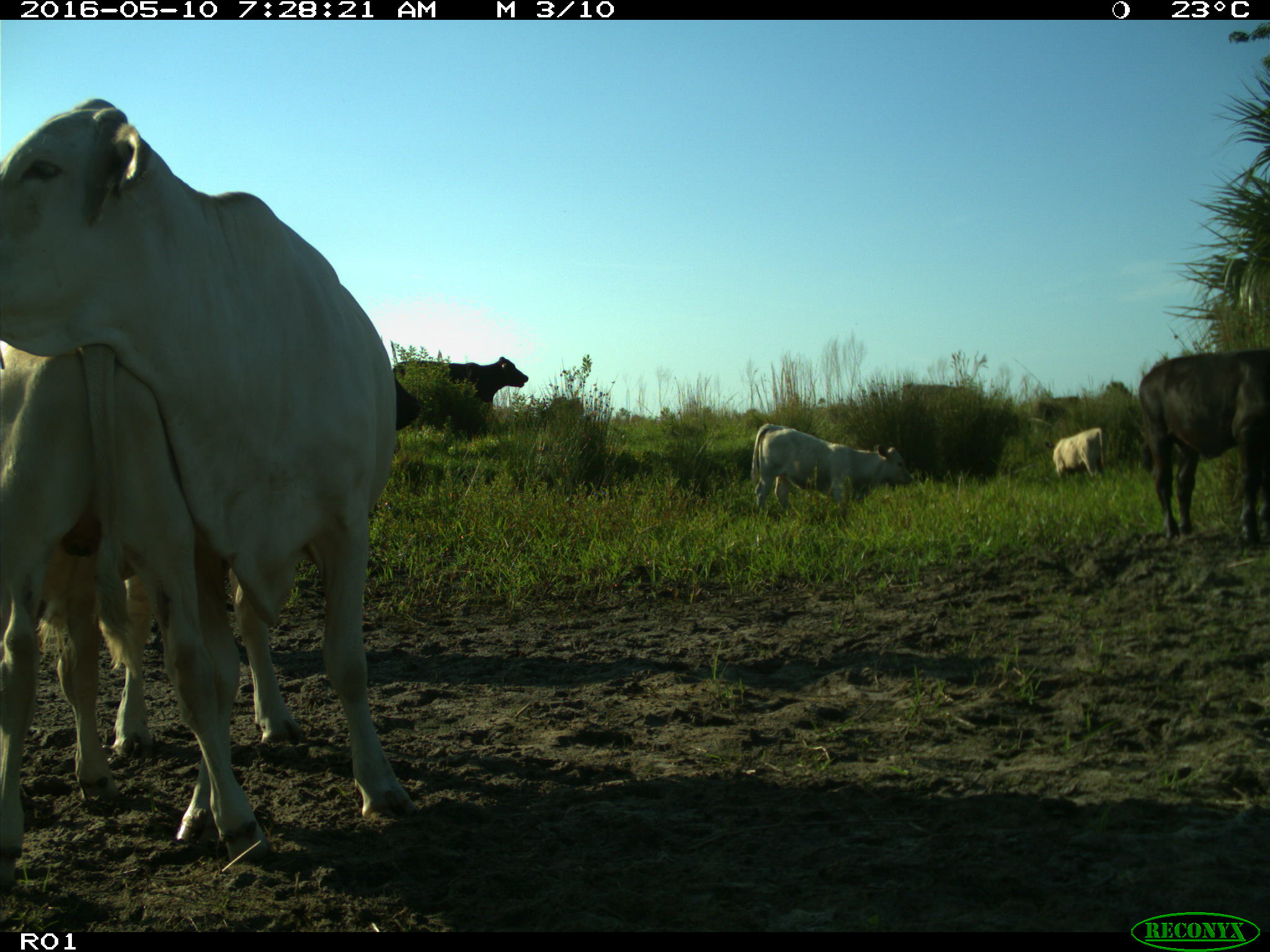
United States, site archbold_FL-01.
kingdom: Animalia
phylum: Chordata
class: Mammalia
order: Artiodactyla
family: Bovidae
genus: Bos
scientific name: Bos taurus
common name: domestic cow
Bos taurus (domestic cow).